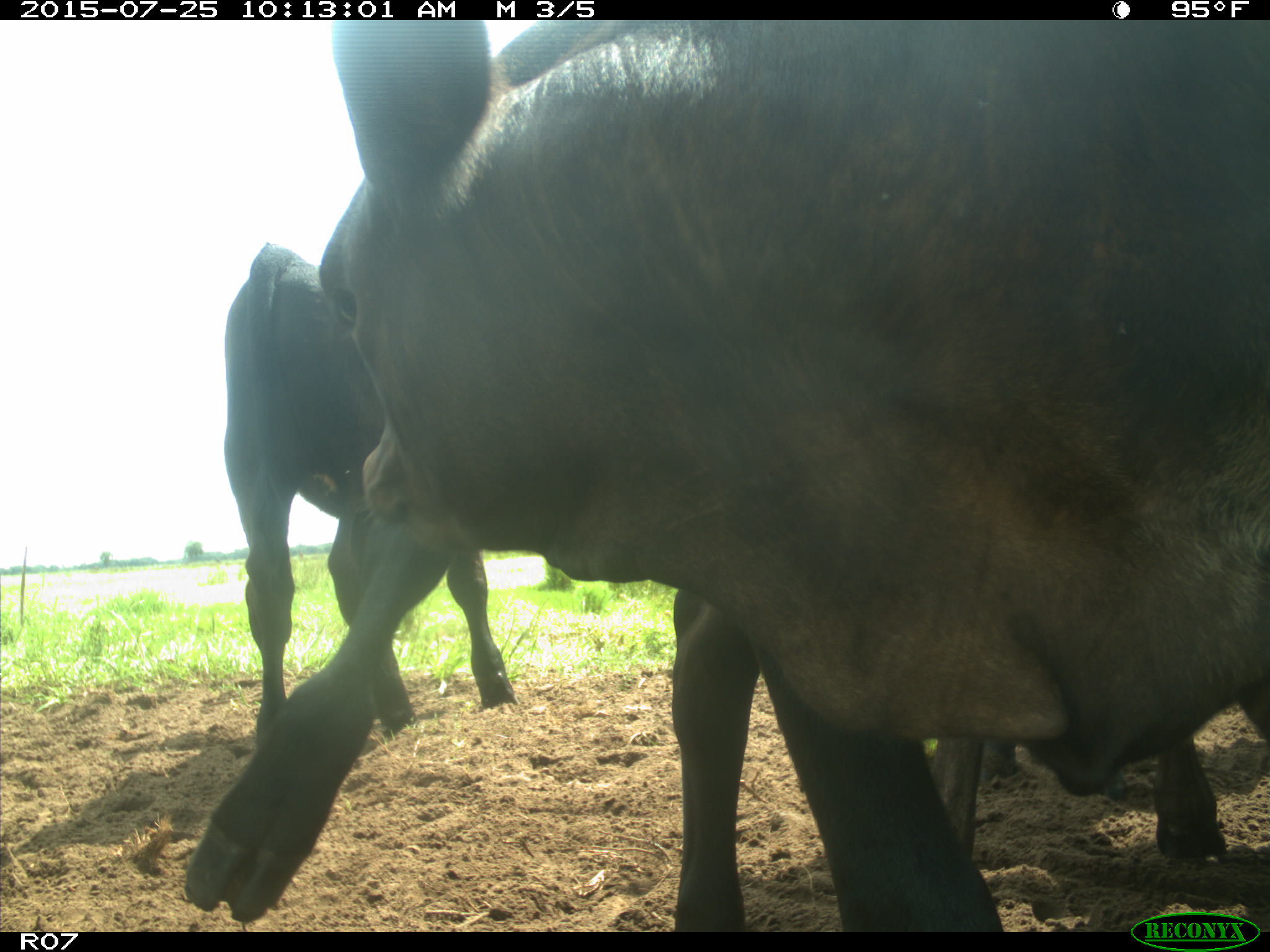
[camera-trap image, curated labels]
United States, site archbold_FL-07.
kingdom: Animalia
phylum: Chordata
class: Mammalia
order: Artiodactyla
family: Bovidae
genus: Bos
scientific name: Bos taurus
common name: domestic cow